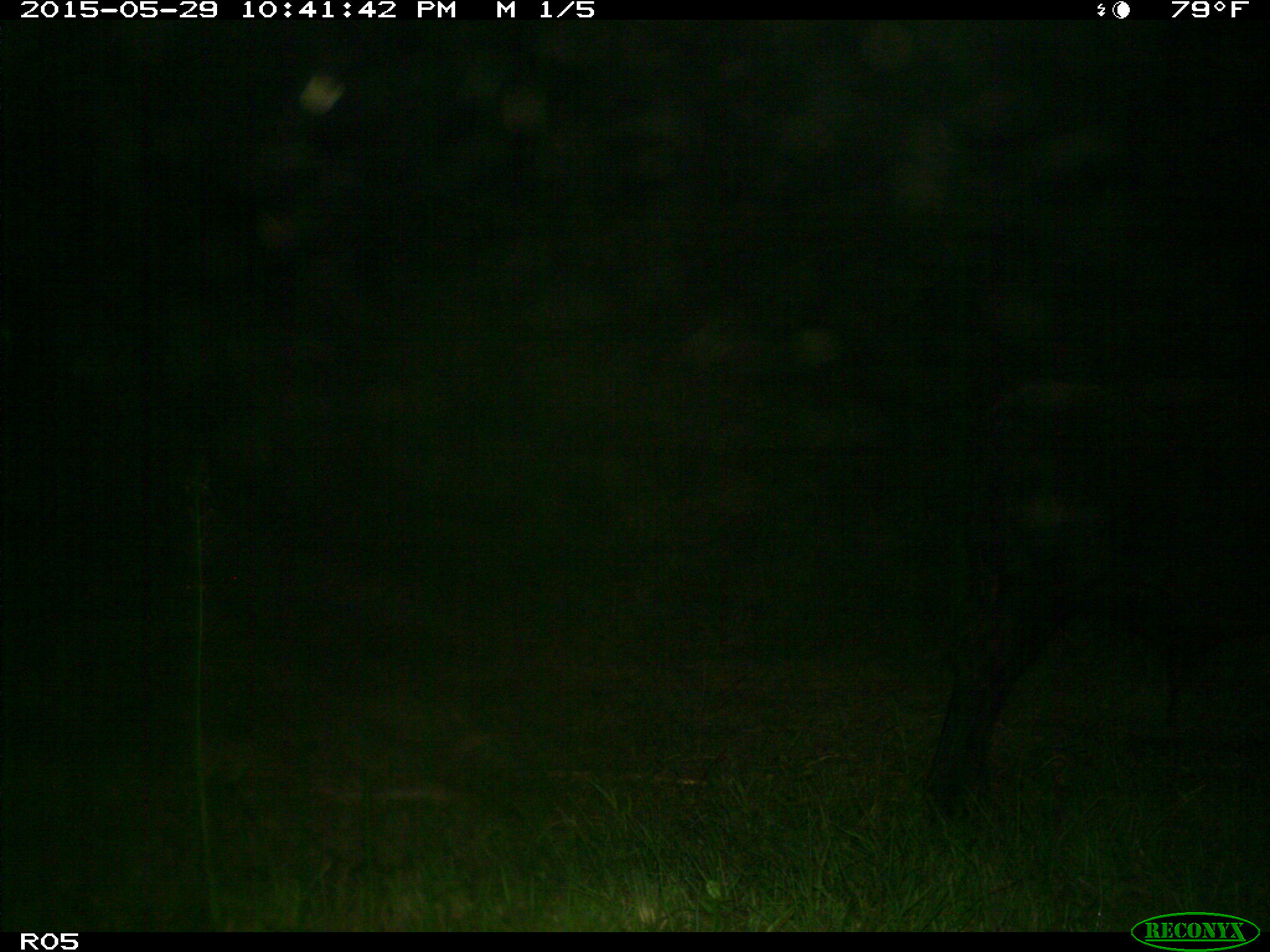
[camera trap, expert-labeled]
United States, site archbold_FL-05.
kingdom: Animalia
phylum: Chordata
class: Mammalia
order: Artiodactyla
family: Bovidae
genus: Bos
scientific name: Bos taurus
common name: domestic cow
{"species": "Bos taurus (domestic cow)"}